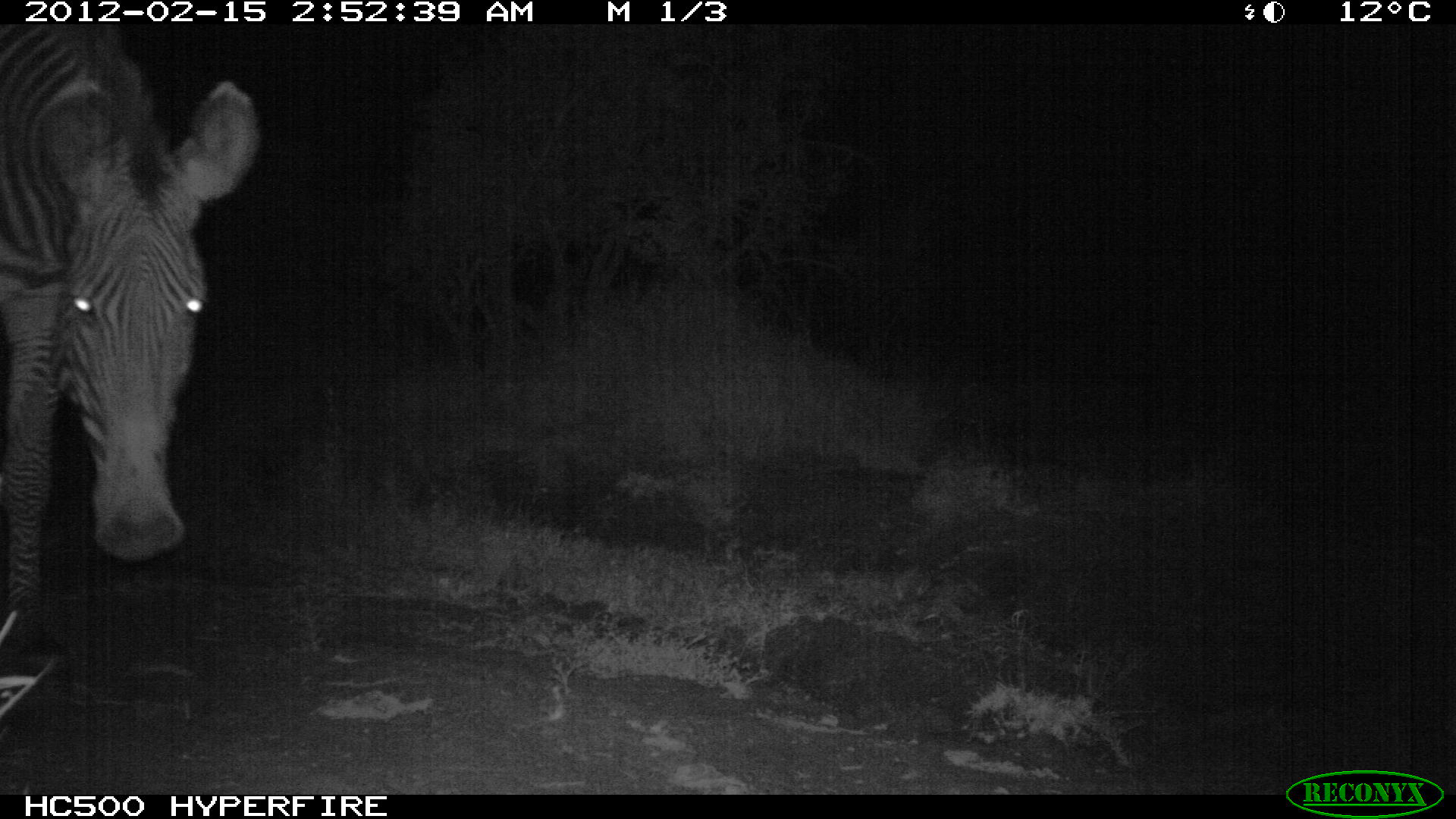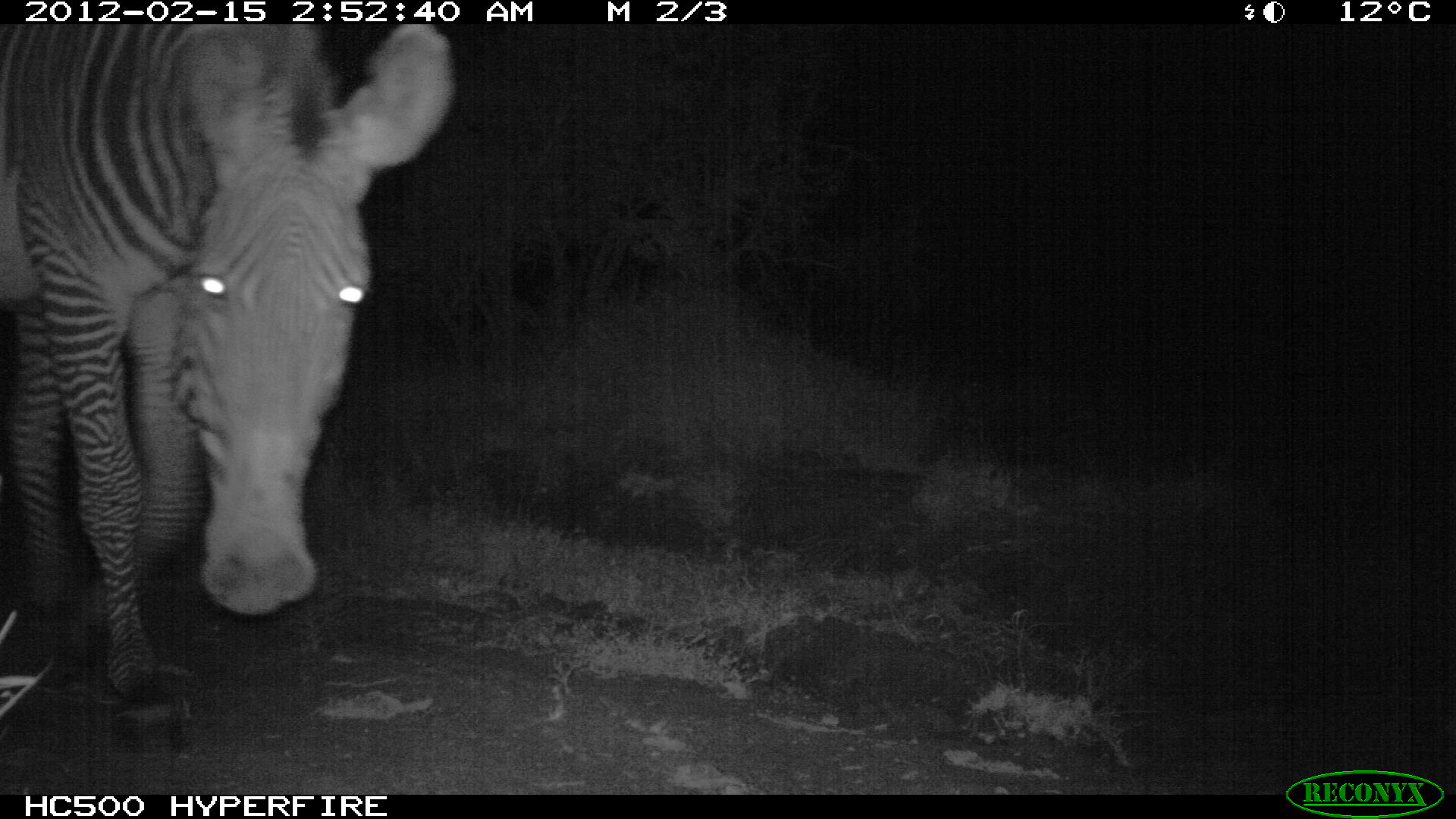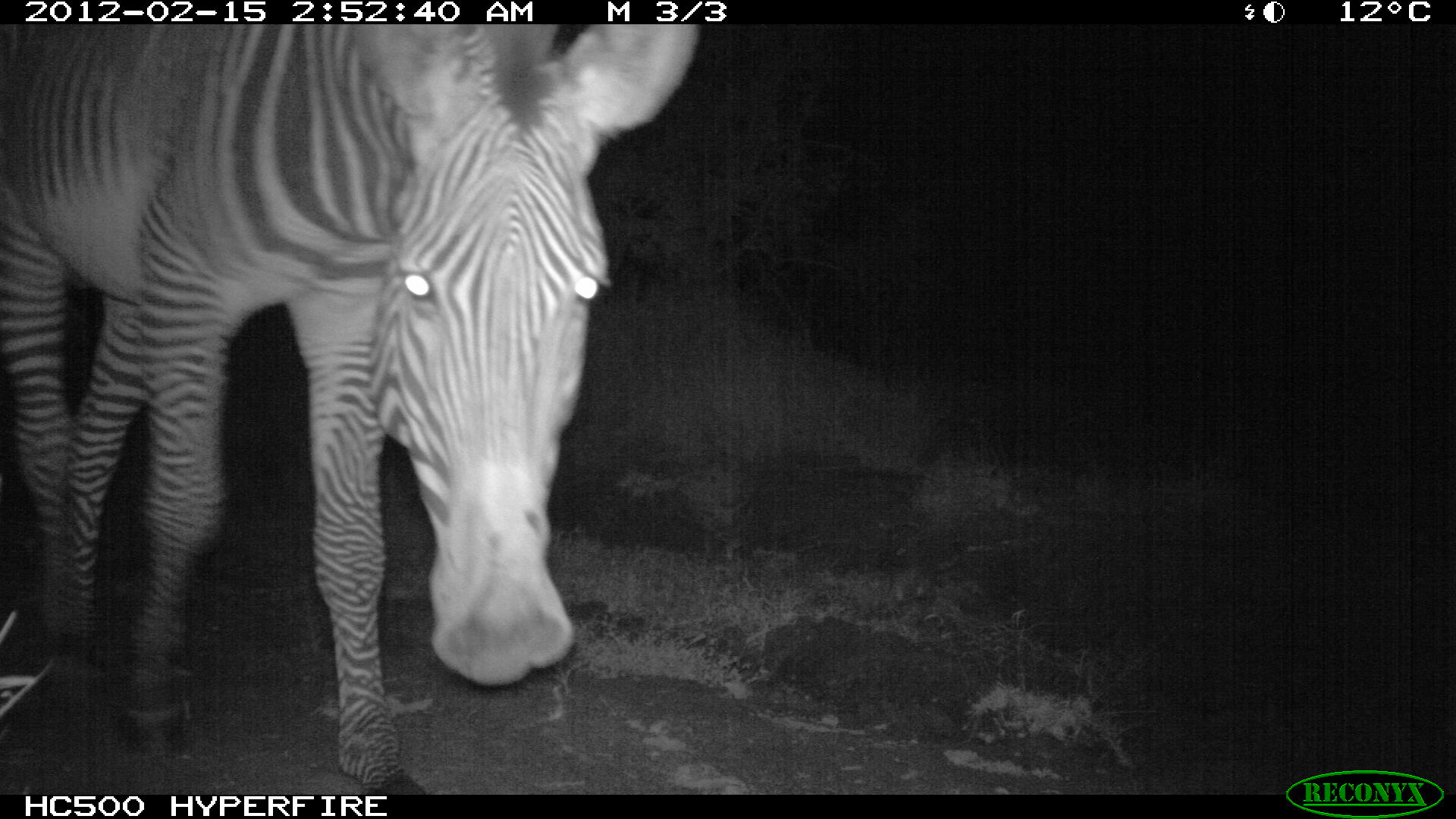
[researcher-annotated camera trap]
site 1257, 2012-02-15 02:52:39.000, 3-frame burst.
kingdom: Animalia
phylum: Chordata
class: Mammalia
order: Perissodactyla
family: Equidae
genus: Equus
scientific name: Equus grevyi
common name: grévy's zebra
Equus grevyi (grévy's zebra), count 1.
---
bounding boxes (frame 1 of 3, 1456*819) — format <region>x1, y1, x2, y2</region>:
equus grevyi: <region>0, 23, 266, 664</region>